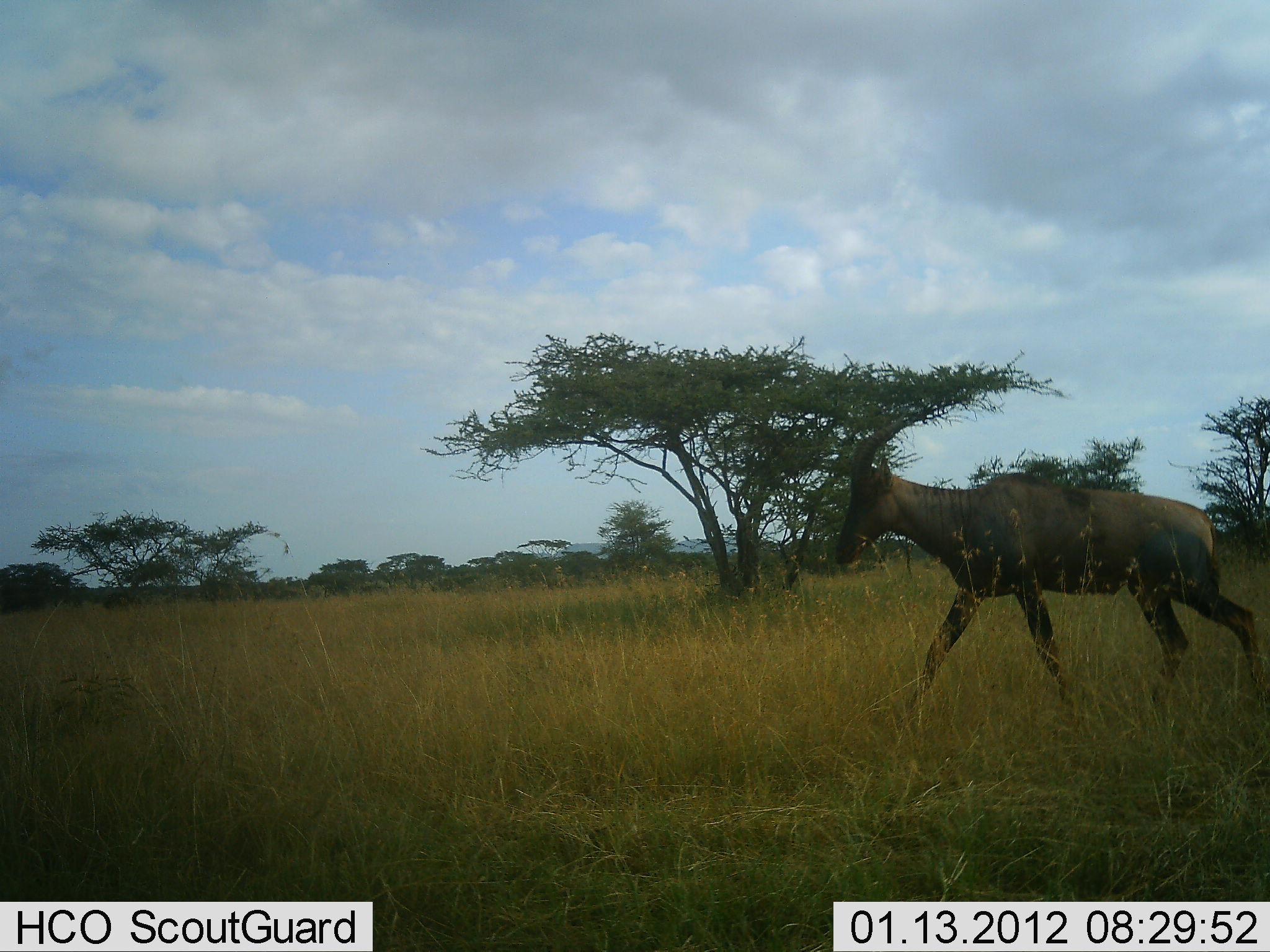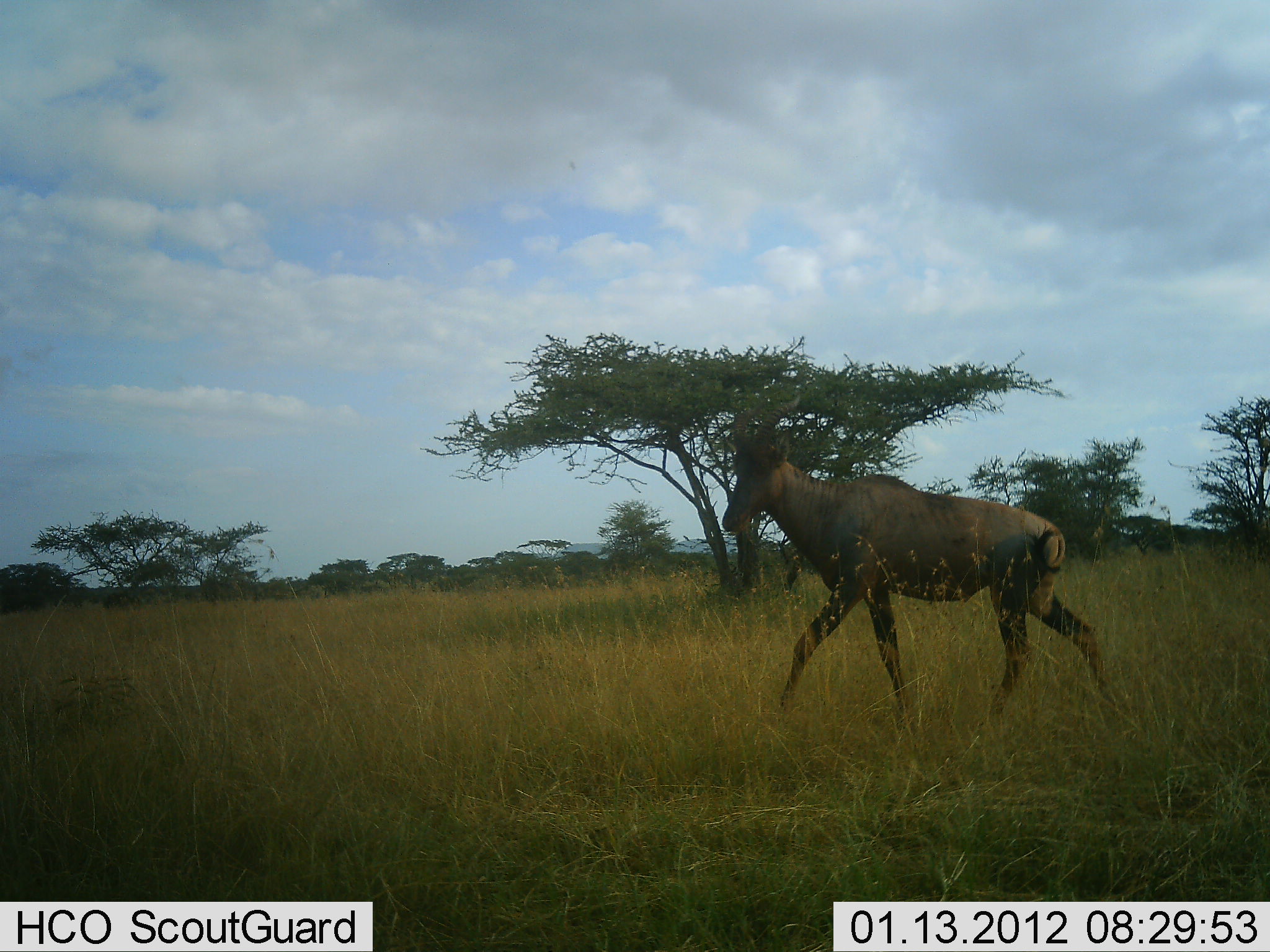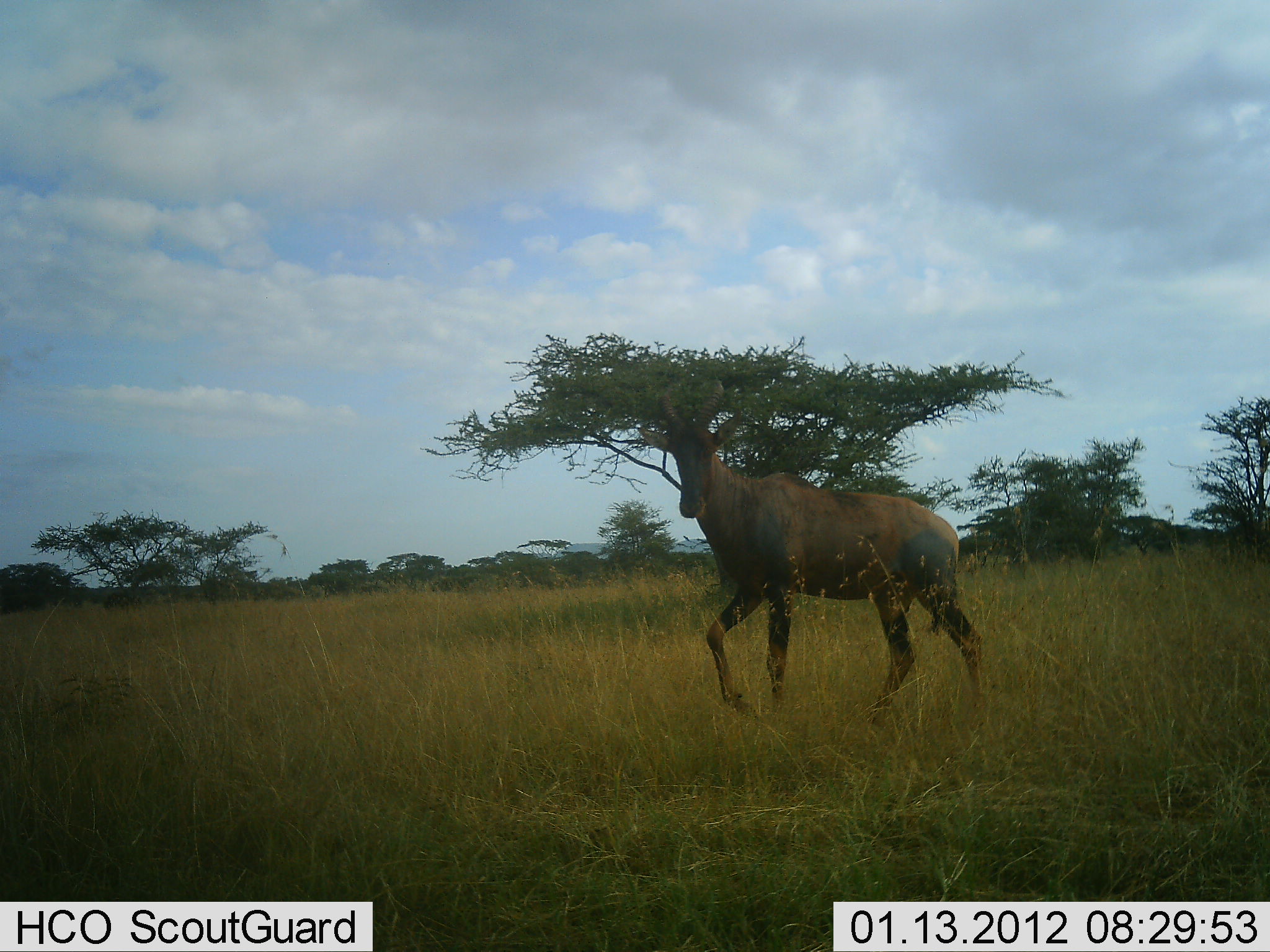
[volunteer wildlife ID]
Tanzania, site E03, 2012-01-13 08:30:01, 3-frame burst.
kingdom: Animalia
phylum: Chordata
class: Mammalia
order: Artiodactyla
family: Bovidae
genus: Damaliscus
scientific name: Damaliscus lunatus jimela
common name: topi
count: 1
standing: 0%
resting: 0%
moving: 100%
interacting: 0%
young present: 0%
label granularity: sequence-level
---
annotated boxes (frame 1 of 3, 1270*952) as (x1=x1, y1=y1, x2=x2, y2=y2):
animal: (x1=832, y1=416, x2=1270, y2=720)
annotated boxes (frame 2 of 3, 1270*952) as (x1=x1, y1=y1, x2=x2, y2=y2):
animal: (x1=721, y1=394, x2=1117, y2=733)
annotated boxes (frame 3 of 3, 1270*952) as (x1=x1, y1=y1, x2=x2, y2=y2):
animal: (x1=636, y1=380, x2=985, y2=738)